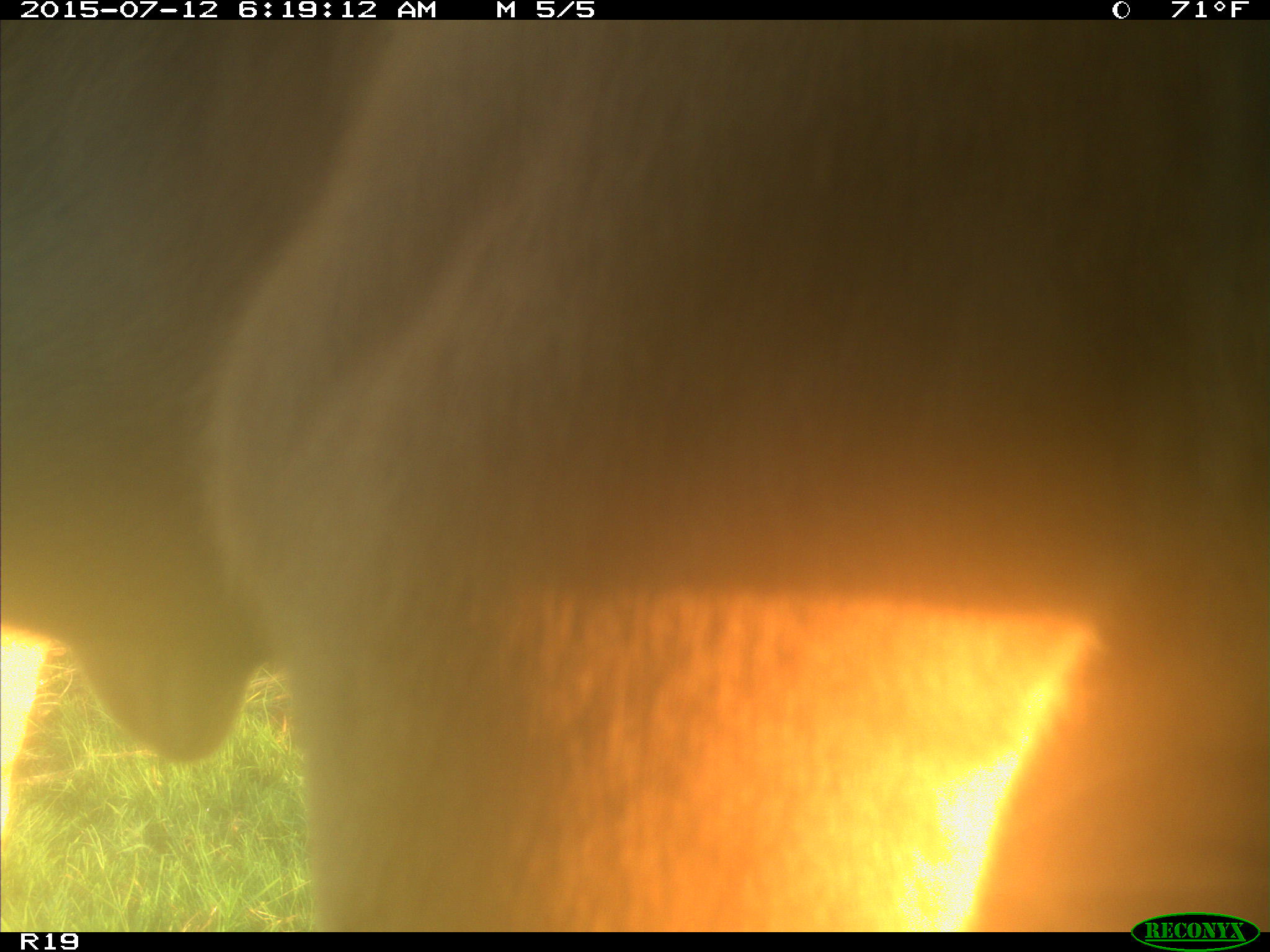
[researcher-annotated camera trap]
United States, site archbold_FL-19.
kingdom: Animalia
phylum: Chordata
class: Mammalia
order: Artiodactyla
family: Bovidae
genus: Bos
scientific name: Bos taurus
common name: domestic cow